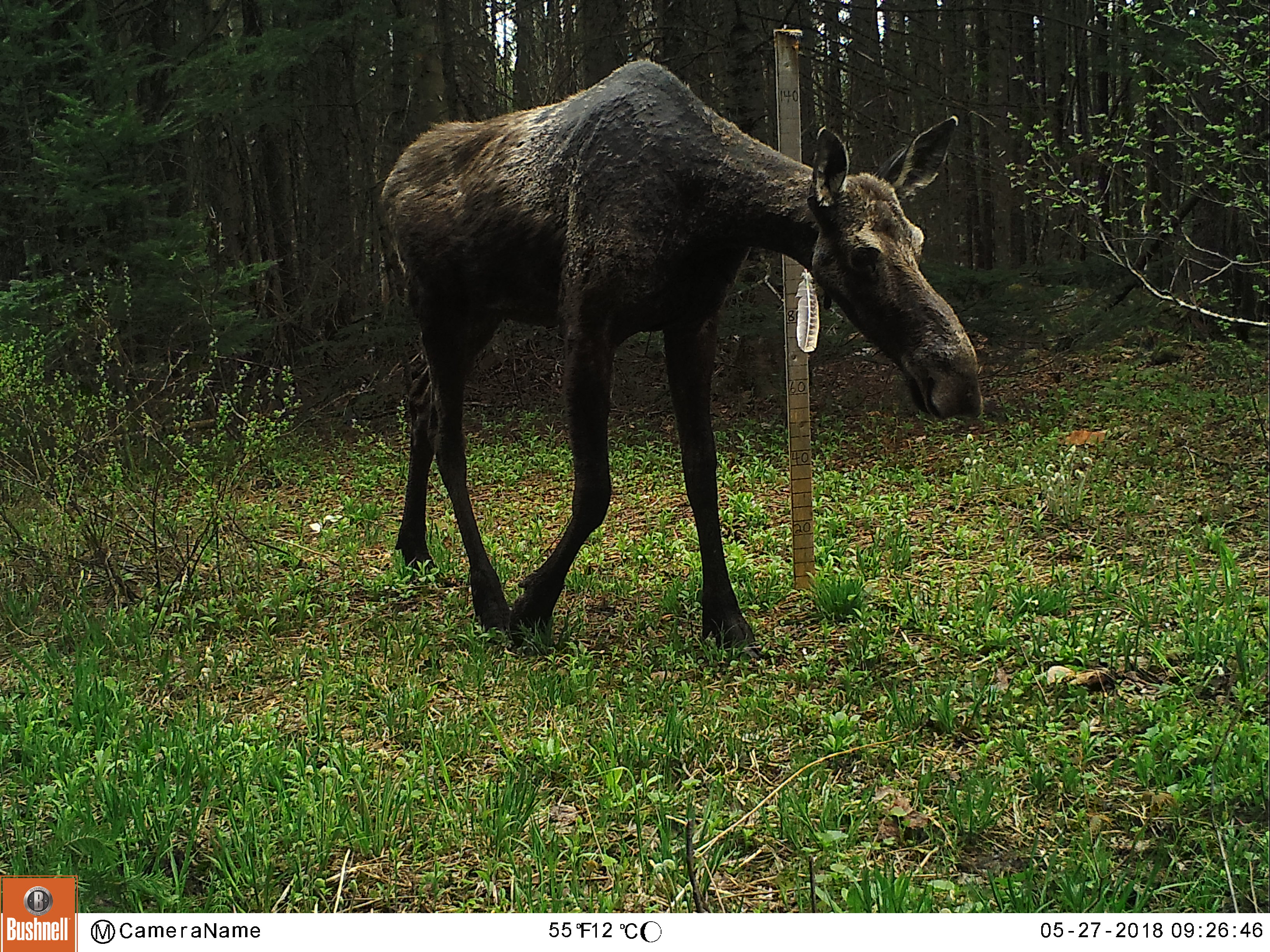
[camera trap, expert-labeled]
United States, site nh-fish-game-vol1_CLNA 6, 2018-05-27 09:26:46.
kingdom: Animalia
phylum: Chordata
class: Mammalia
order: Artiodactyla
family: Cervidae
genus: Alces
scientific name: Alces alces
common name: moose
Moose (Alces alces).